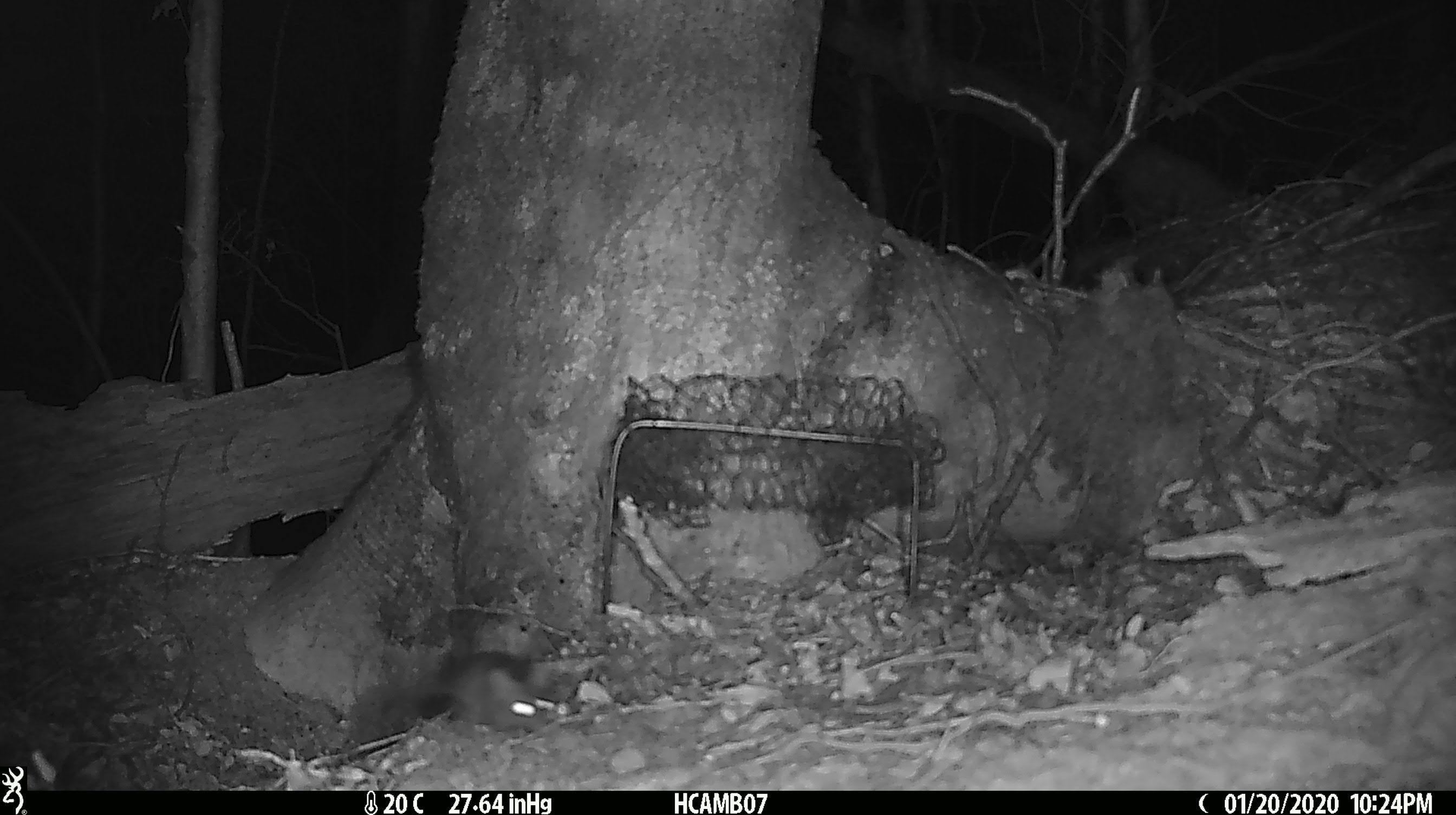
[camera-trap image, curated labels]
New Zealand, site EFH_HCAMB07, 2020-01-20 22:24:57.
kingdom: Animalia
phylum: Chordata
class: Mammalia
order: Rodentia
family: Muridae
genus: Mus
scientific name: Mus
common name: mouse